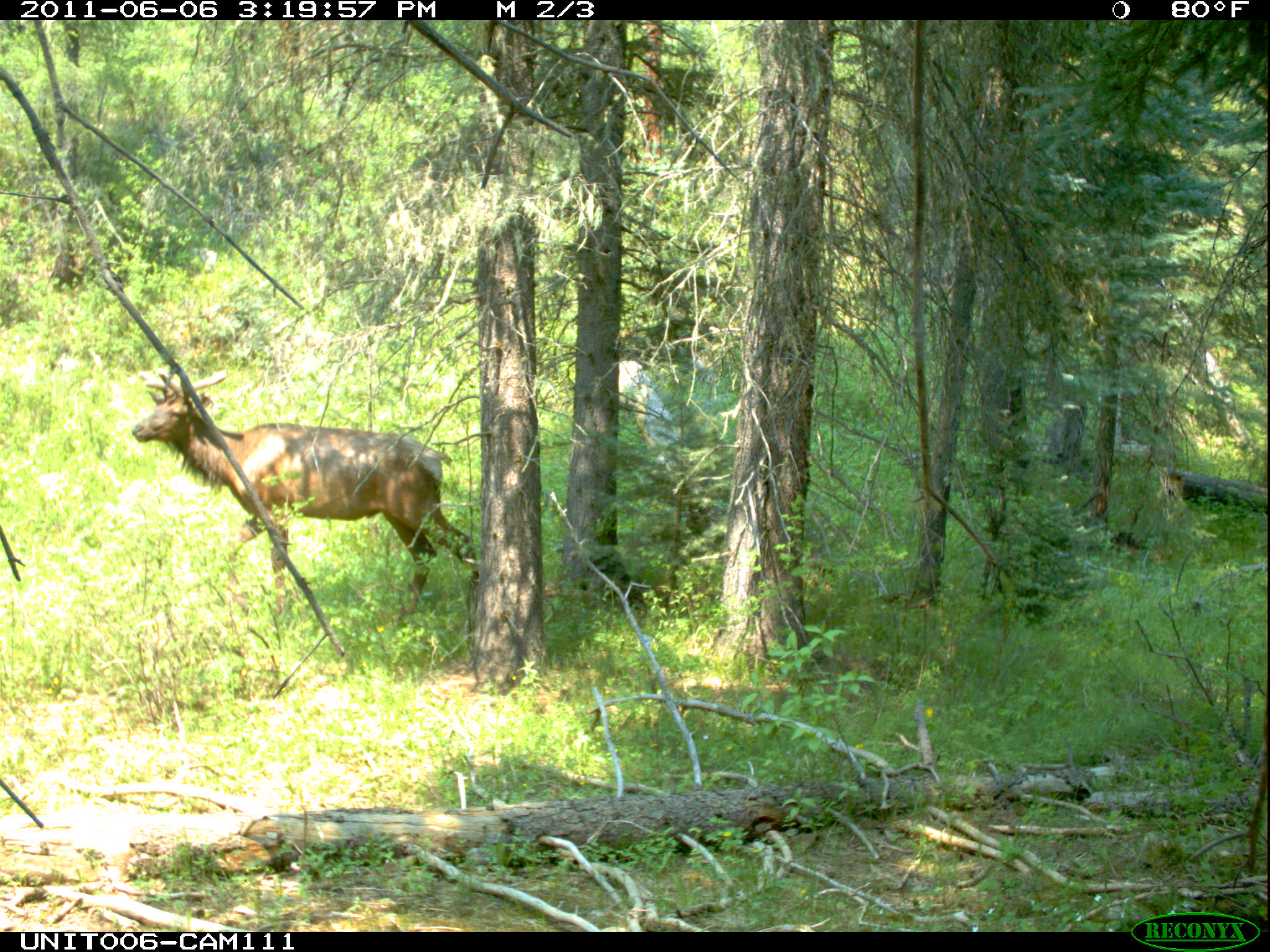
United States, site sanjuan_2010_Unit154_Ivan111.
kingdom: Animalia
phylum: Chordata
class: Mammalia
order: Artiodactyla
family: Cervidae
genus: Cervus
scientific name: Cervus elaphus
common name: red deer